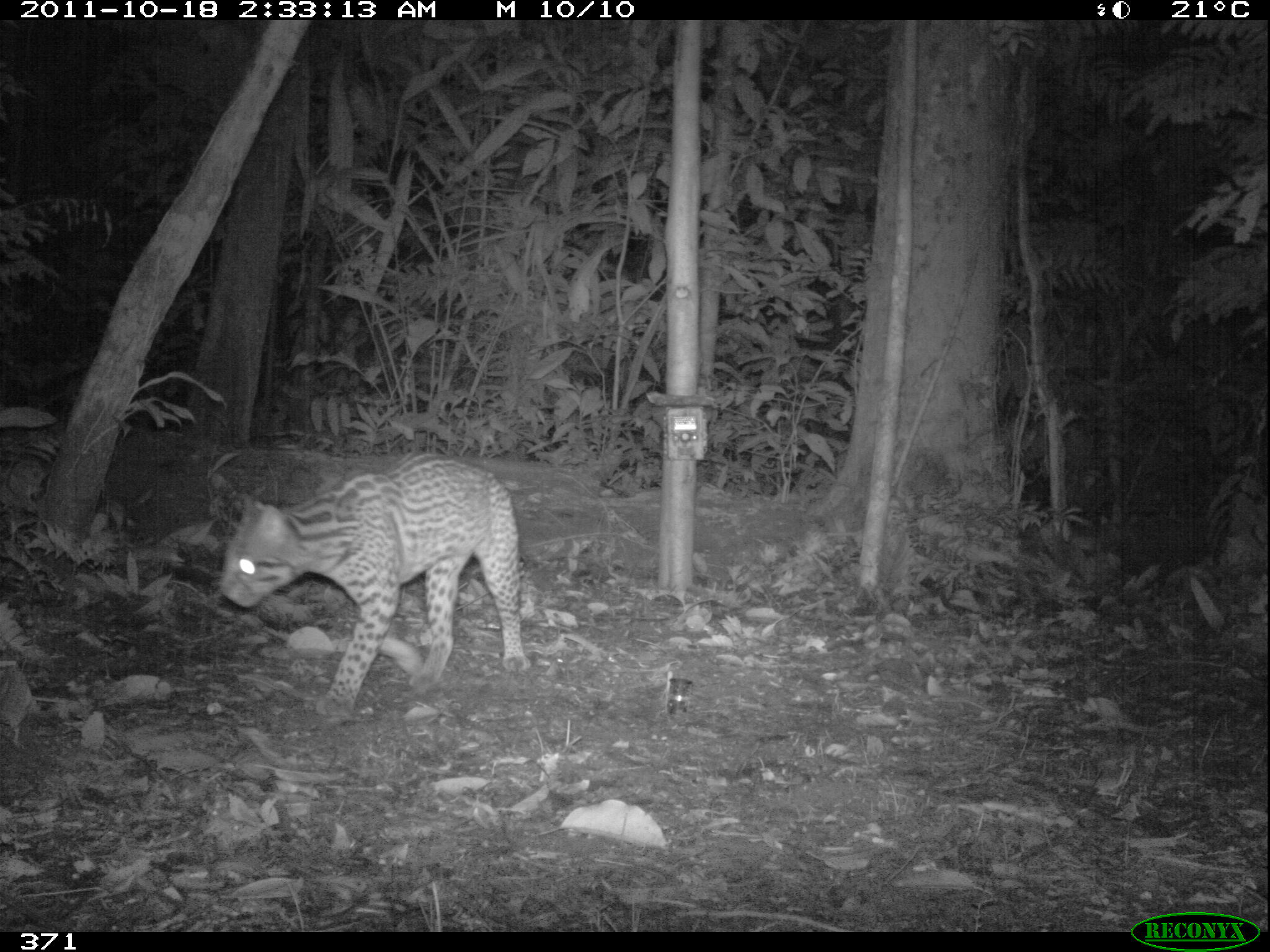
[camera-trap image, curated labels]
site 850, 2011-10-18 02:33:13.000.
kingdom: Animalia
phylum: Chordata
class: Mammalia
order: Carnivora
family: Felidae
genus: Leopardus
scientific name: Leopardus pardalis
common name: ocelot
Leopardus pardalis (ocelot).